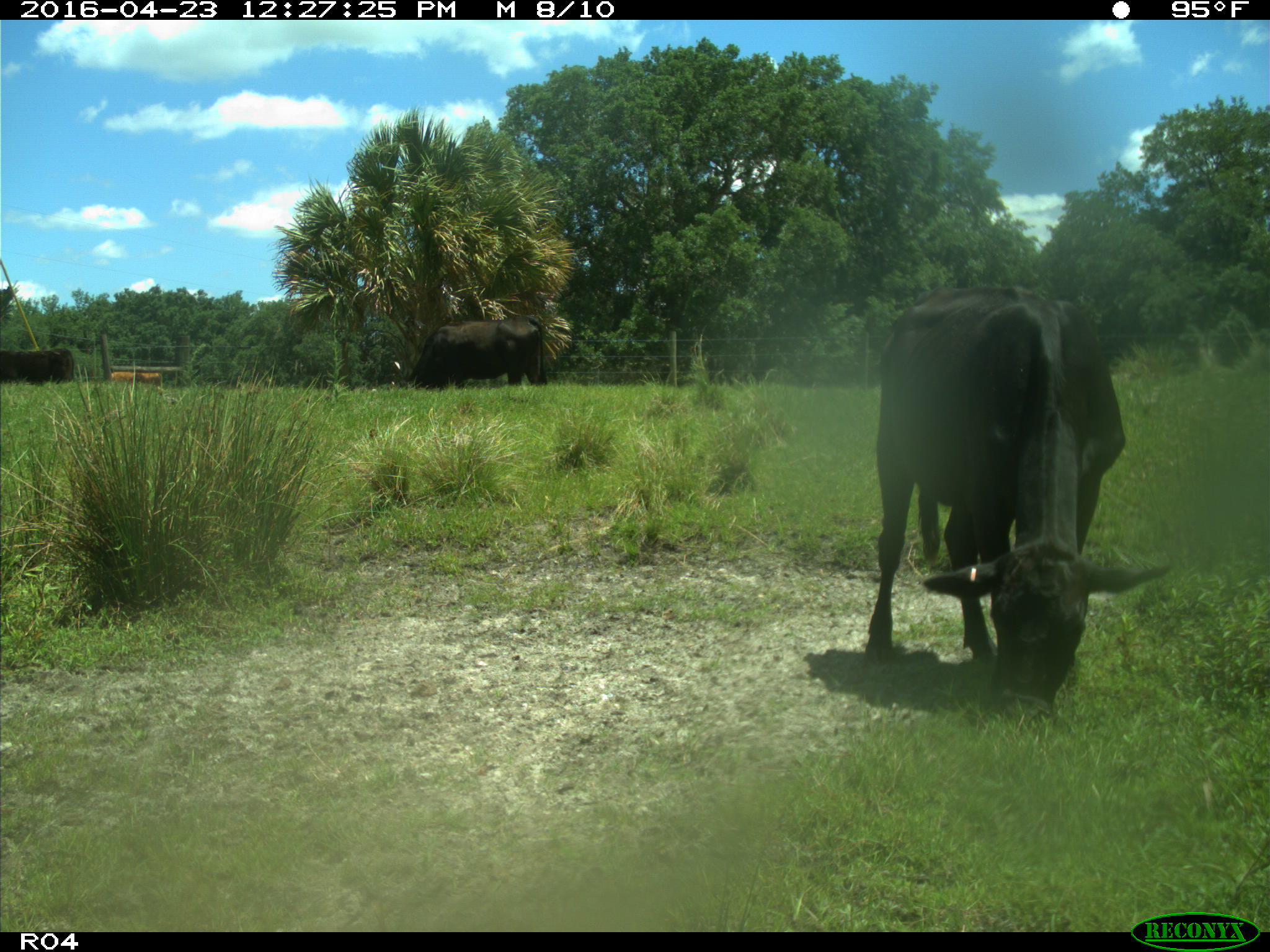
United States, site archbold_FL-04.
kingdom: Animalia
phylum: Chordata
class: Mammalia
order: Artiodactyla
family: Bovidae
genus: Bos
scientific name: Bos taurus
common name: domestic cow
Bos taurus (domestic cow).